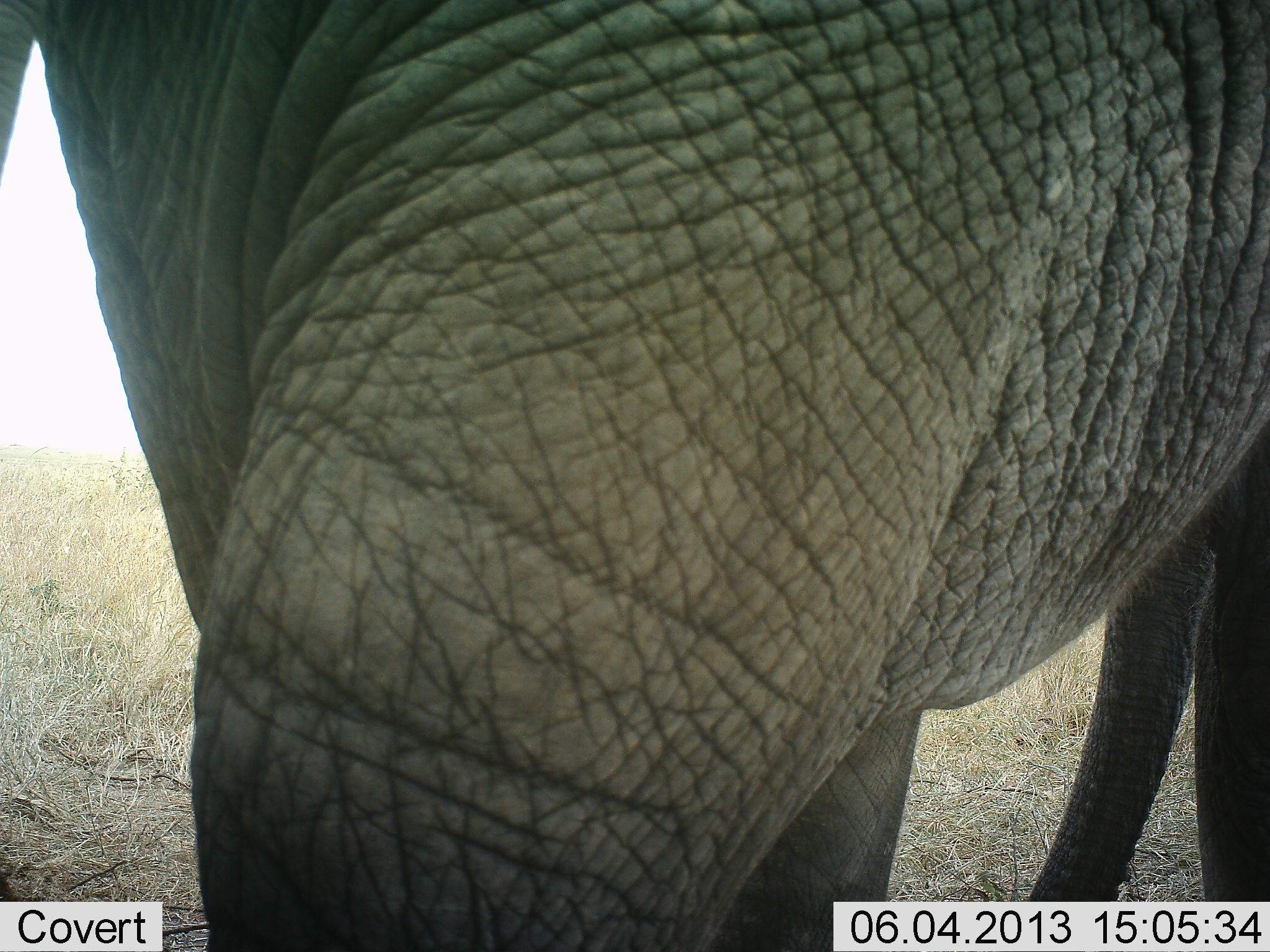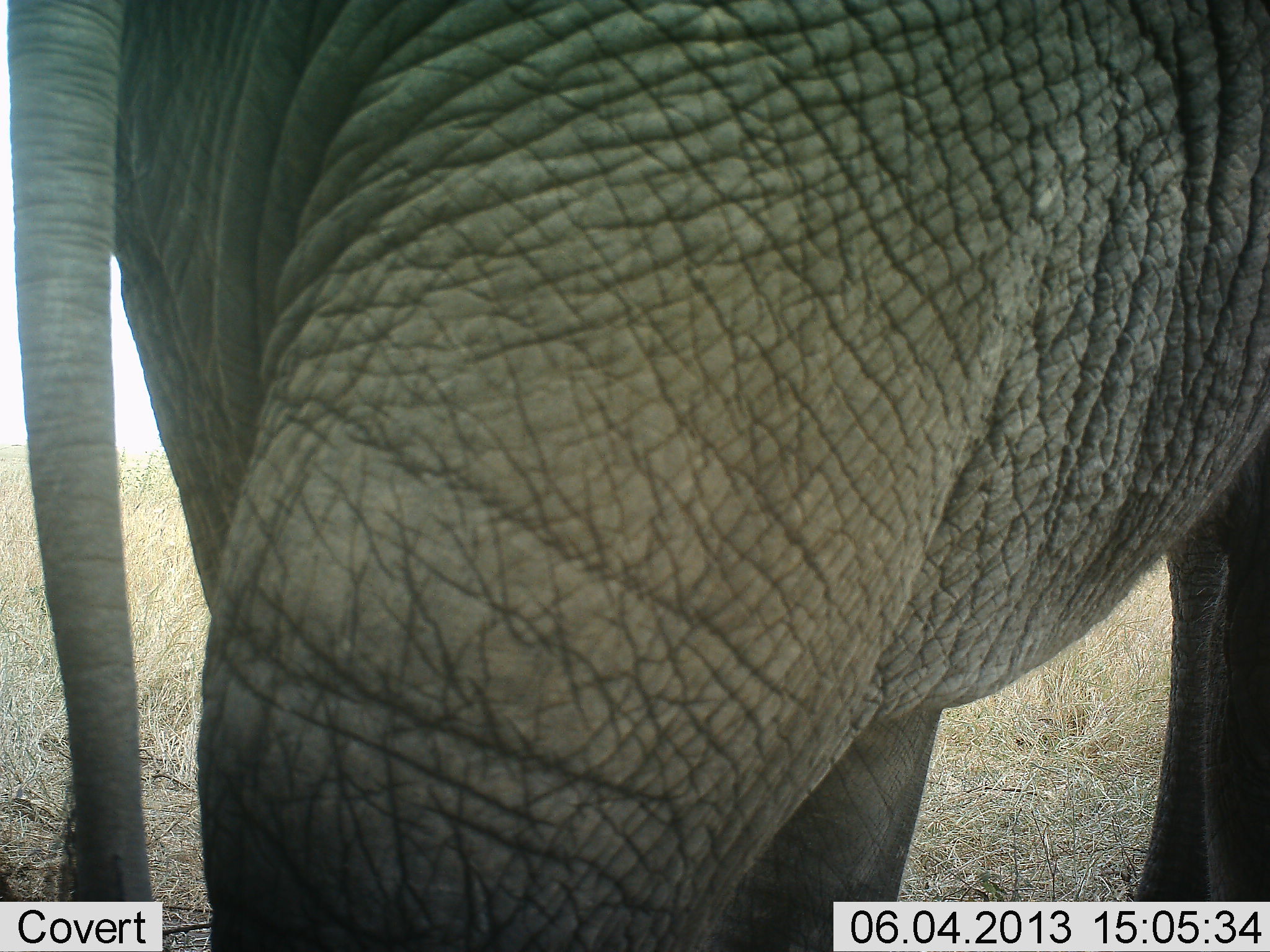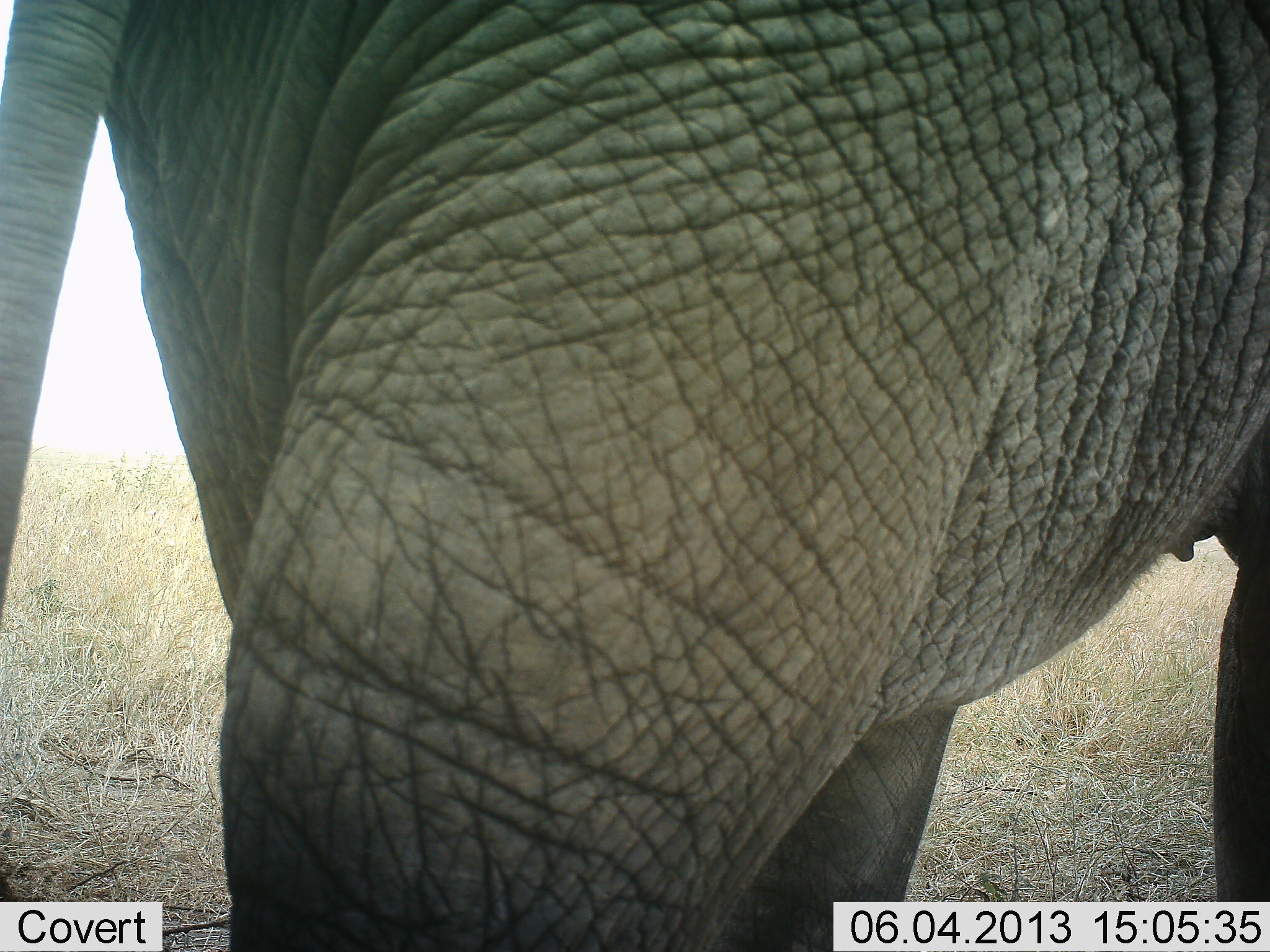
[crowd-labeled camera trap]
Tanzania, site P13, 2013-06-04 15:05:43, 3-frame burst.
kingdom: Animalia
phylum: Chordata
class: Mammalia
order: Proboscidea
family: Elephantidae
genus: Loxodonta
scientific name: Loxodonta africana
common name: african bush elephant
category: elephant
Elephant (african bush elephant) (Loxodonta africana), count 1. Behavior (volunteer vote fractions): standing 70%, resting 0%, moving 30%, interacting 0%. Young present (vote fraction): 0%. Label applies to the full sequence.